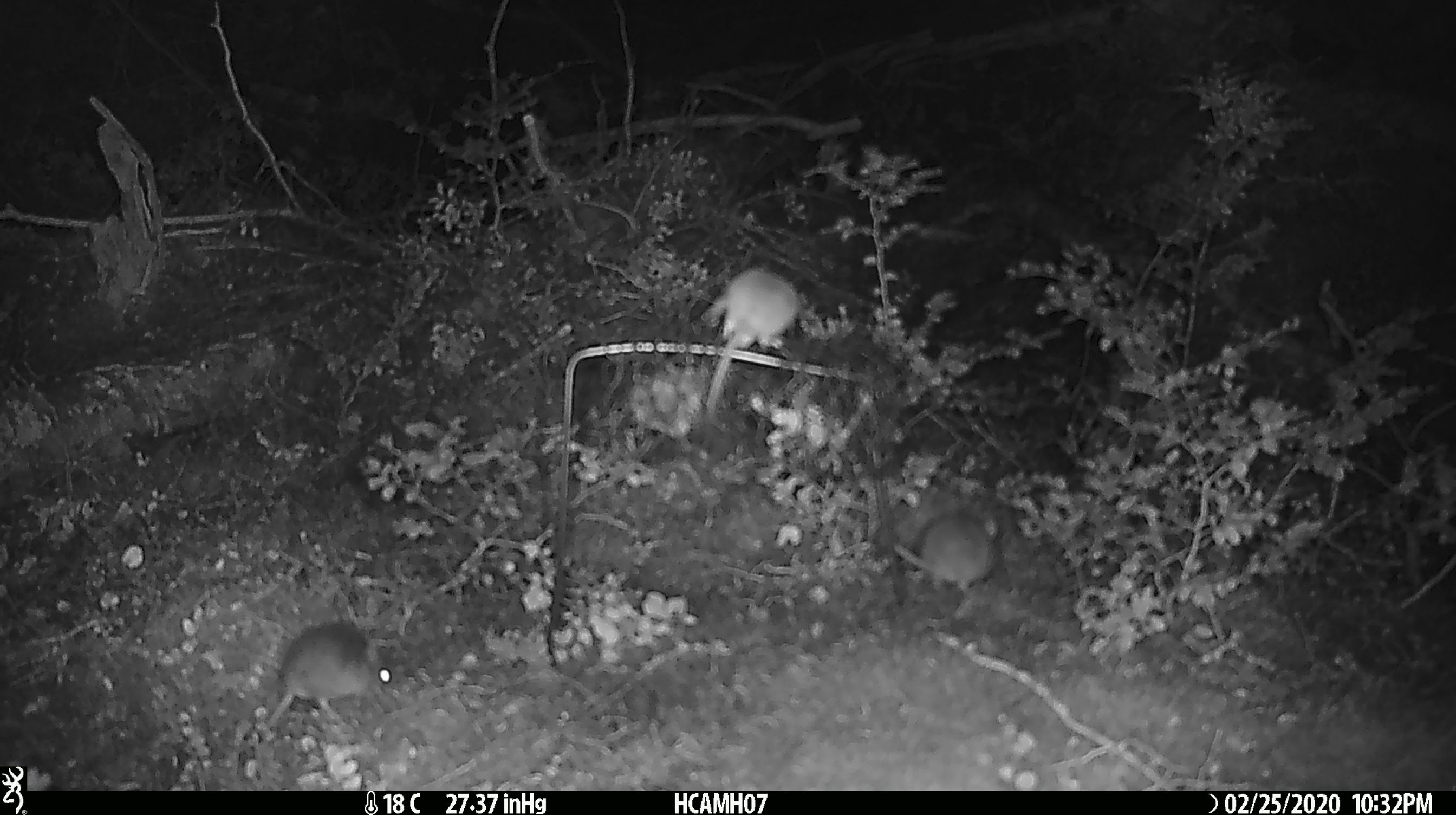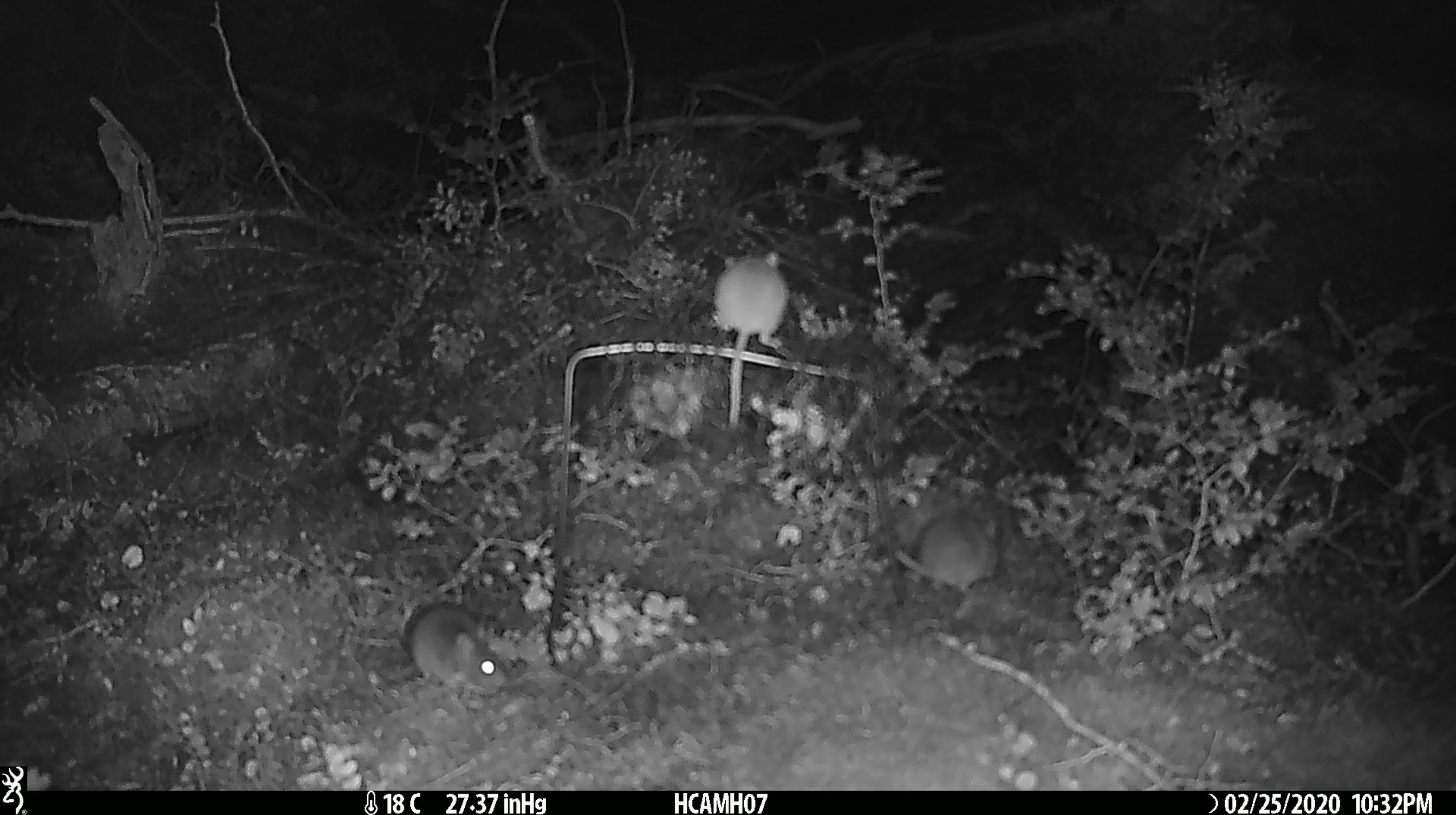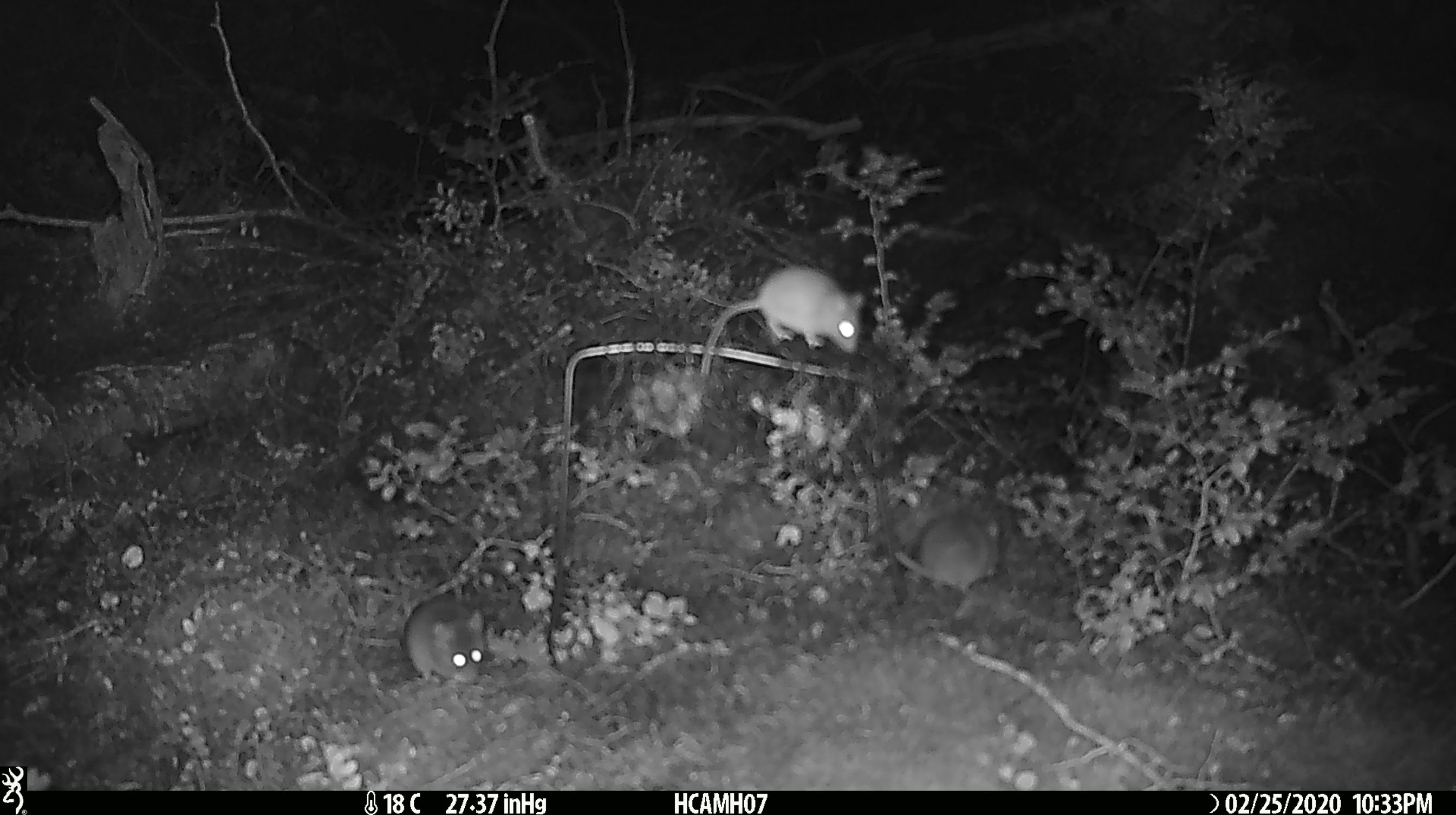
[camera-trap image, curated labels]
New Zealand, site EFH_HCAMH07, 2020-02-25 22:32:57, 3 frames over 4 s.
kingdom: Animalia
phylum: Chordata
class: Mammalia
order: Rodentia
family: Muridae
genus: Mus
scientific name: Mus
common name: mouse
Mouse (Mus).